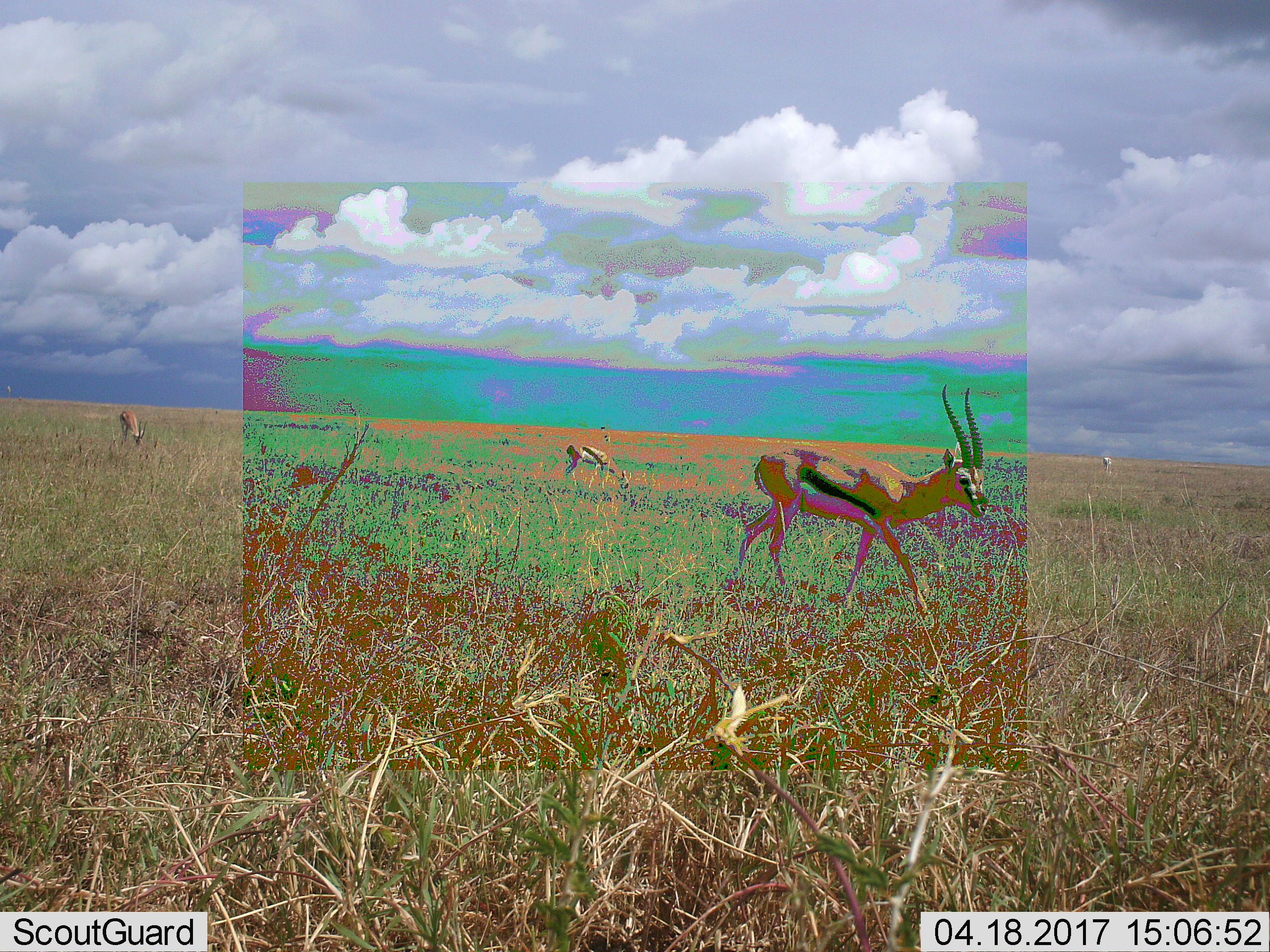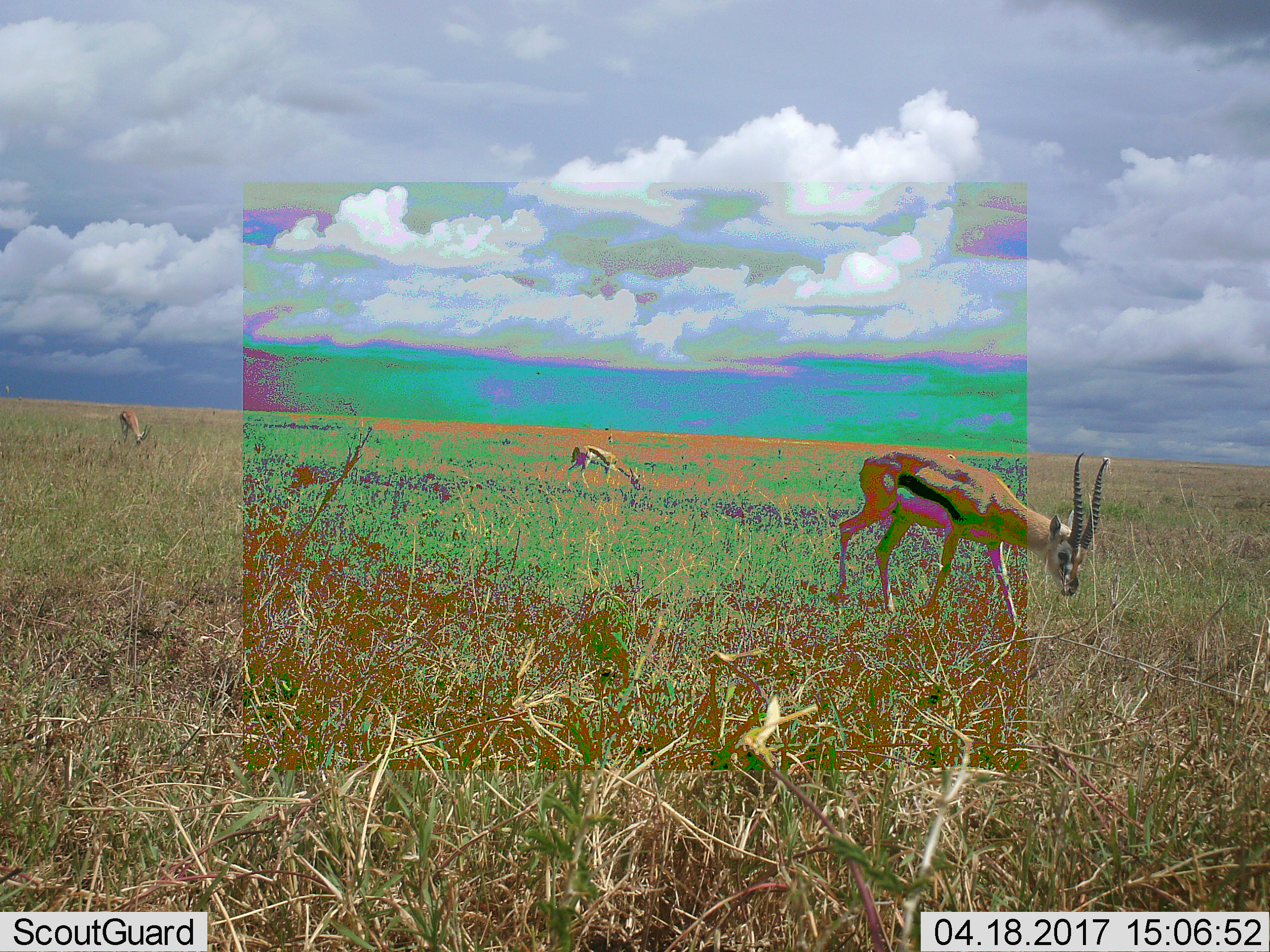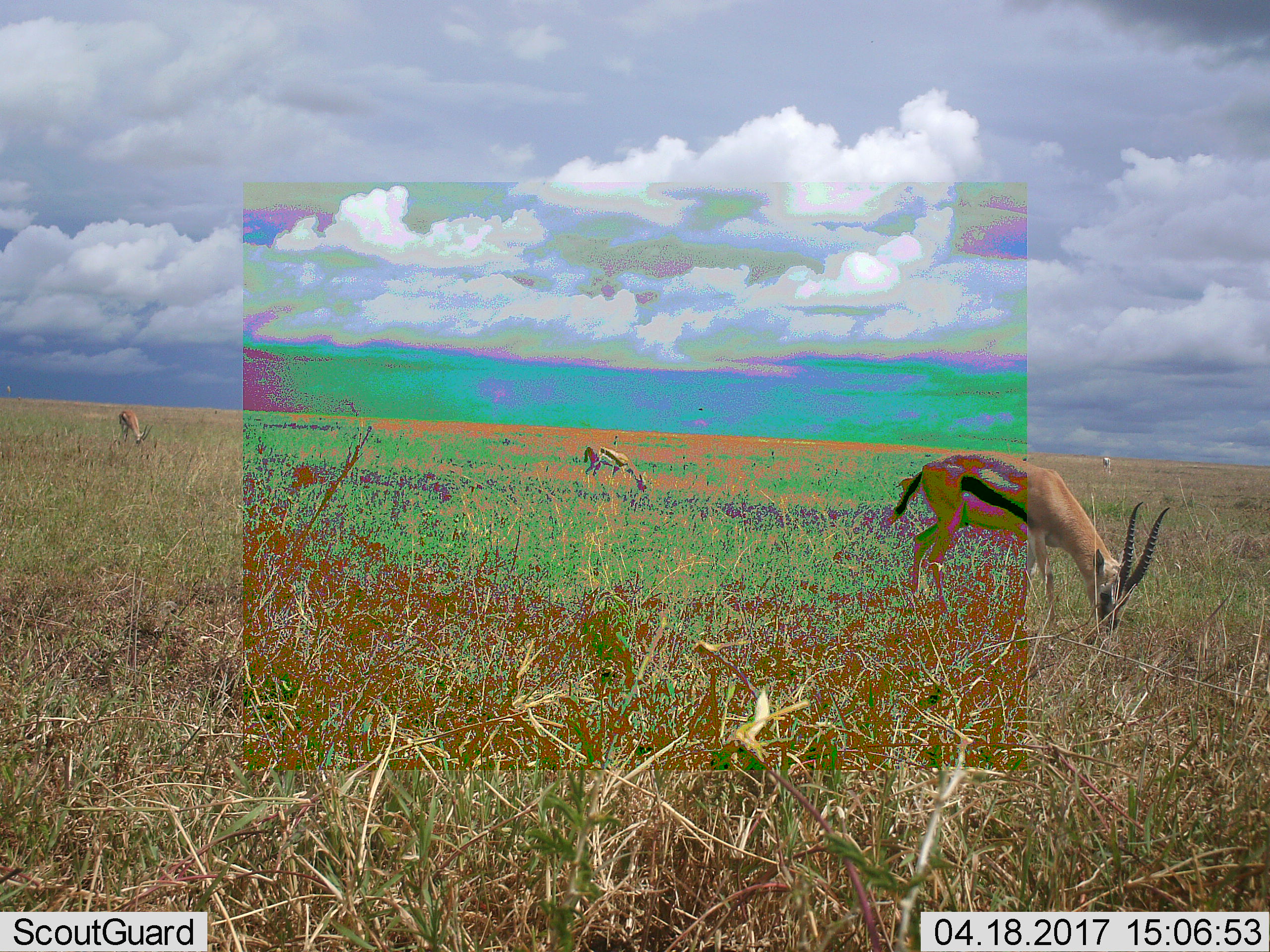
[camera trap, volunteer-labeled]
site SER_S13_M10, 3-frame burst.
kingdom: Animalia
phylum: Chordata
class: Mammalia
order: Artiodactyla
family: Bovidae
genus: Eudorcas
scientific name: Eudorcas thomsonii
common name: thomson's gazelle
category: gazellethomsons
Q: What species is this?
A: Gazellethomsons (thomson's gazelle) (Eudorcas thomsonii).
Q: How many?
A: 3.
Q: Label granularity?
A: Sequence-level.